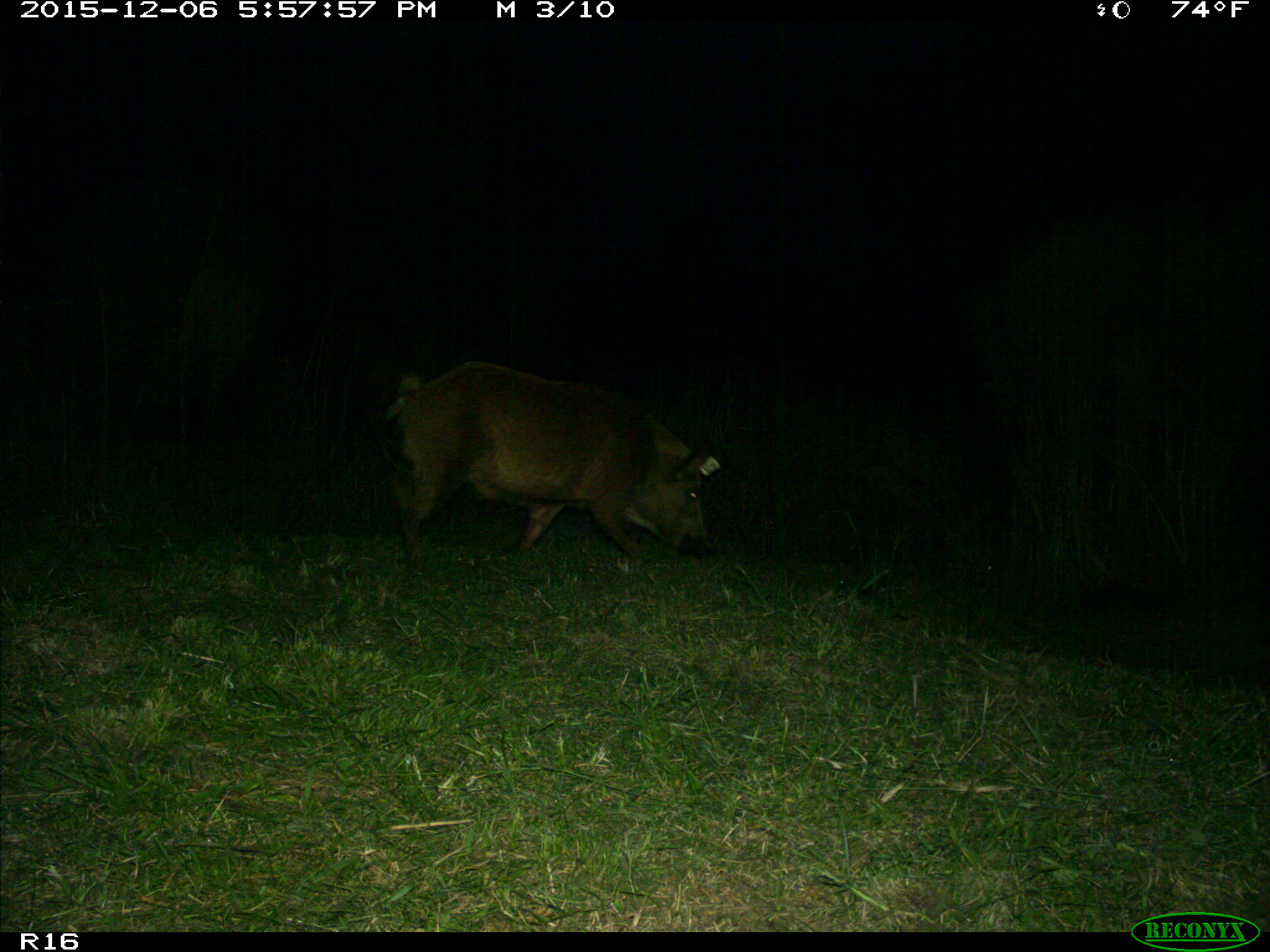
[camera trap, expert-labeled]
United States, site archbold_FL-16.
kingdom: Animalia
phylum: Chordata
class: Mammalia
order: Artiodactyla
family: Suidae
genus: Sus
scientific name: Sus scrofa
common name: wild boar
Sus scrofa (wild boar).